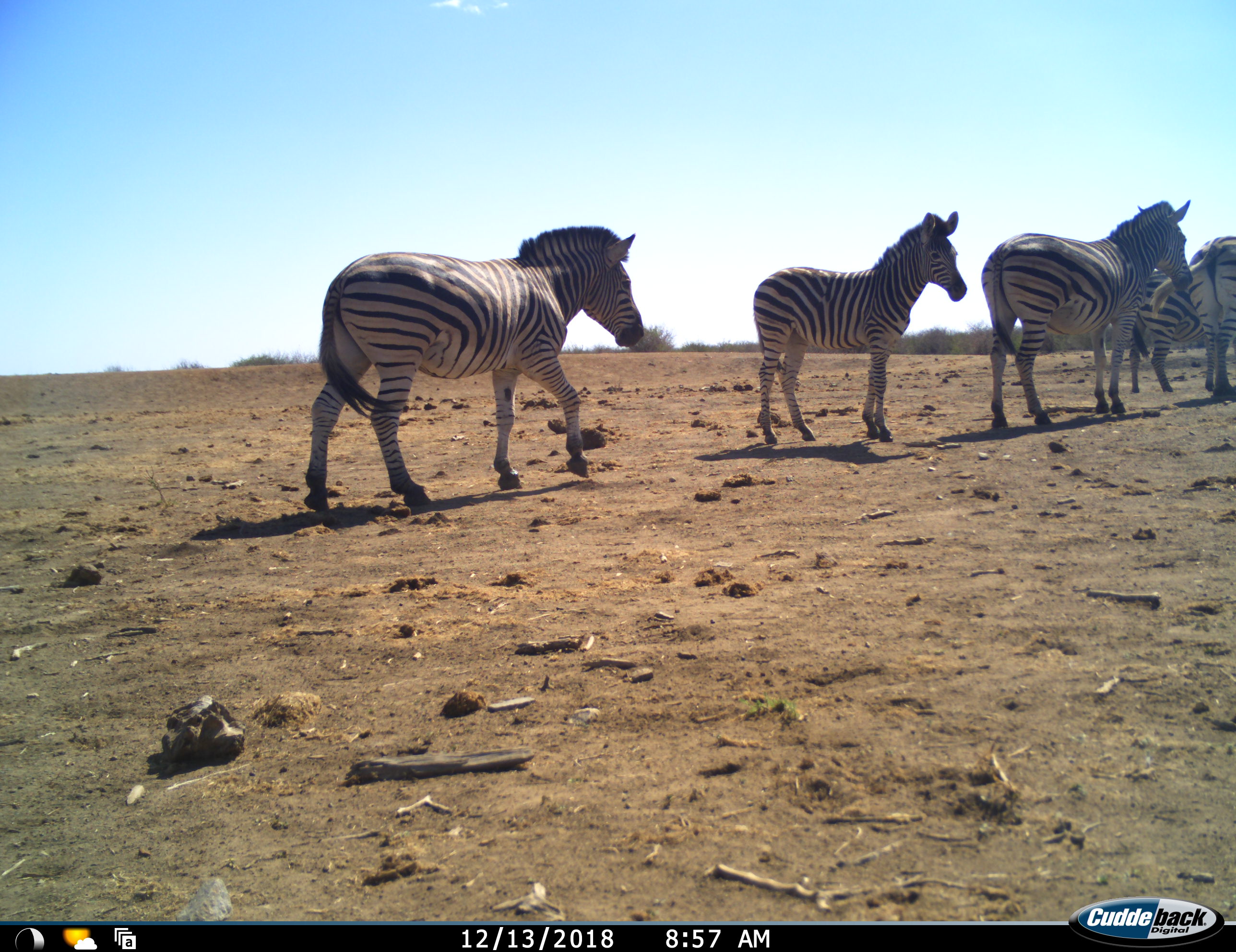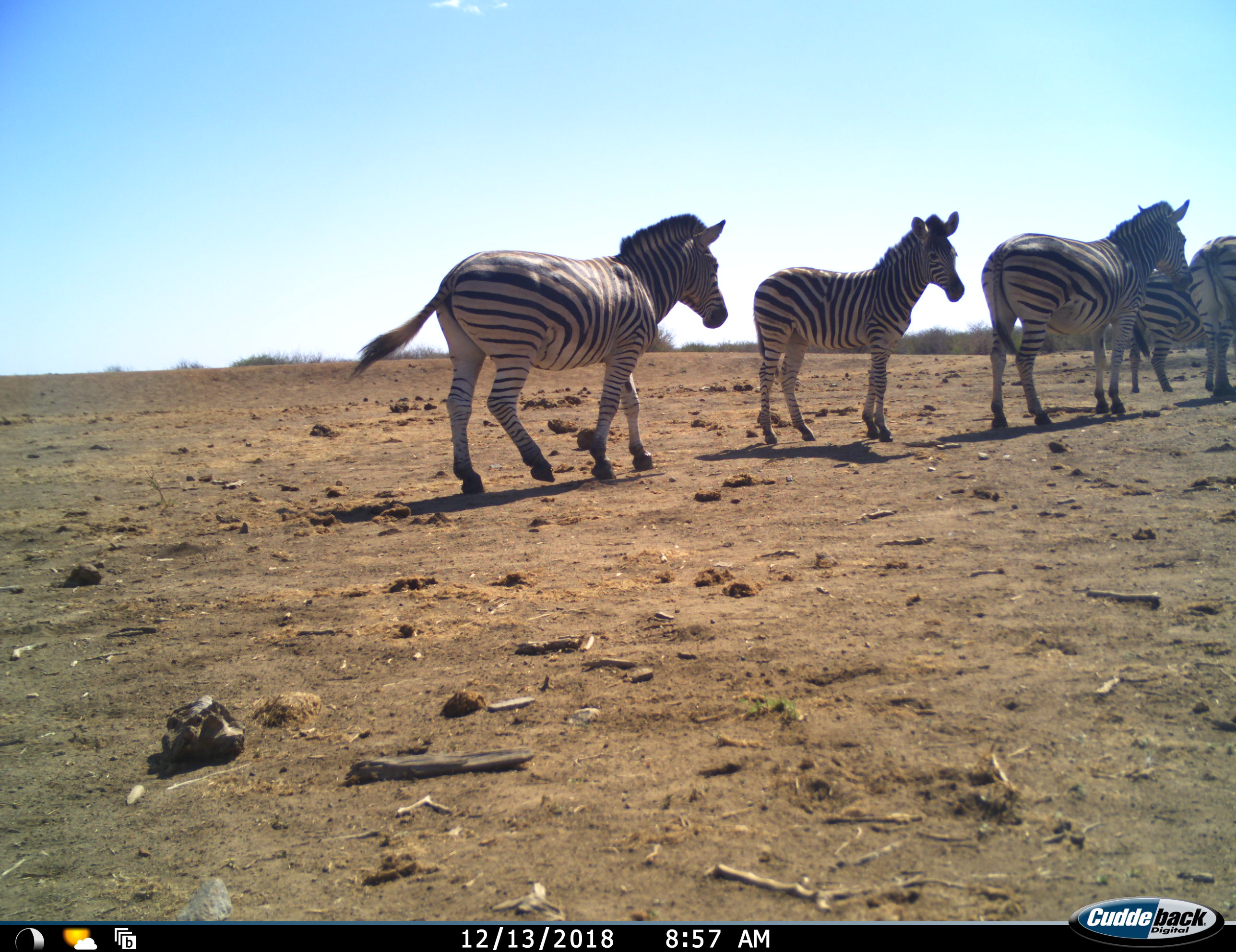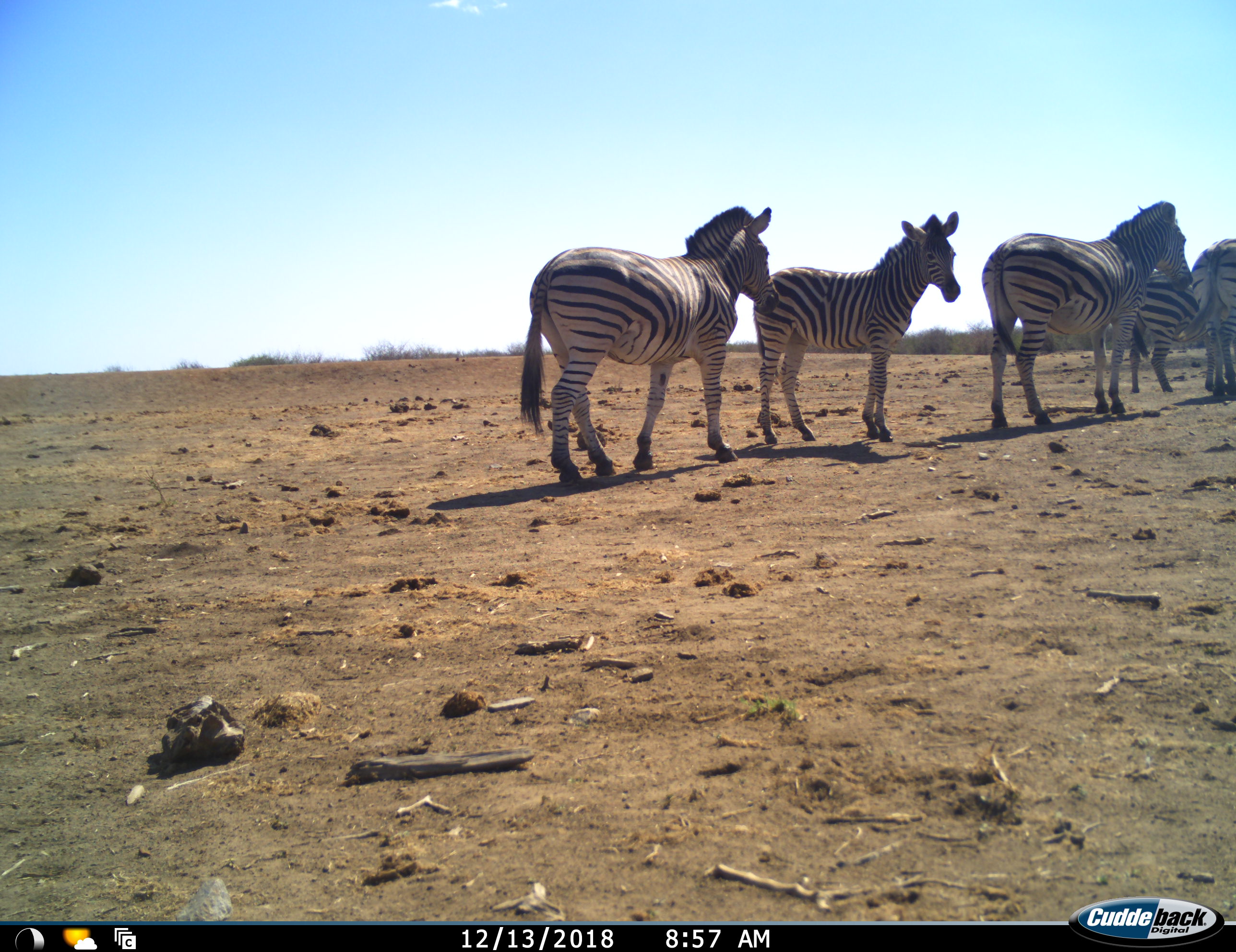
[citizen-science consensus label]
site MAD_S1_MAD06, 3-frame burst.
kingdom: Animalia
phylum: Chordata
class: Mammalia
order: Perissodactyla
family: Equidae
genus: Equus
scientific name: Equus quagga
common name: plains zebra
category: zebraplains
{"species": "zebraplains (plains zebra) (Equus quagga)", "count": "5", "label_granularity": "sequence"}